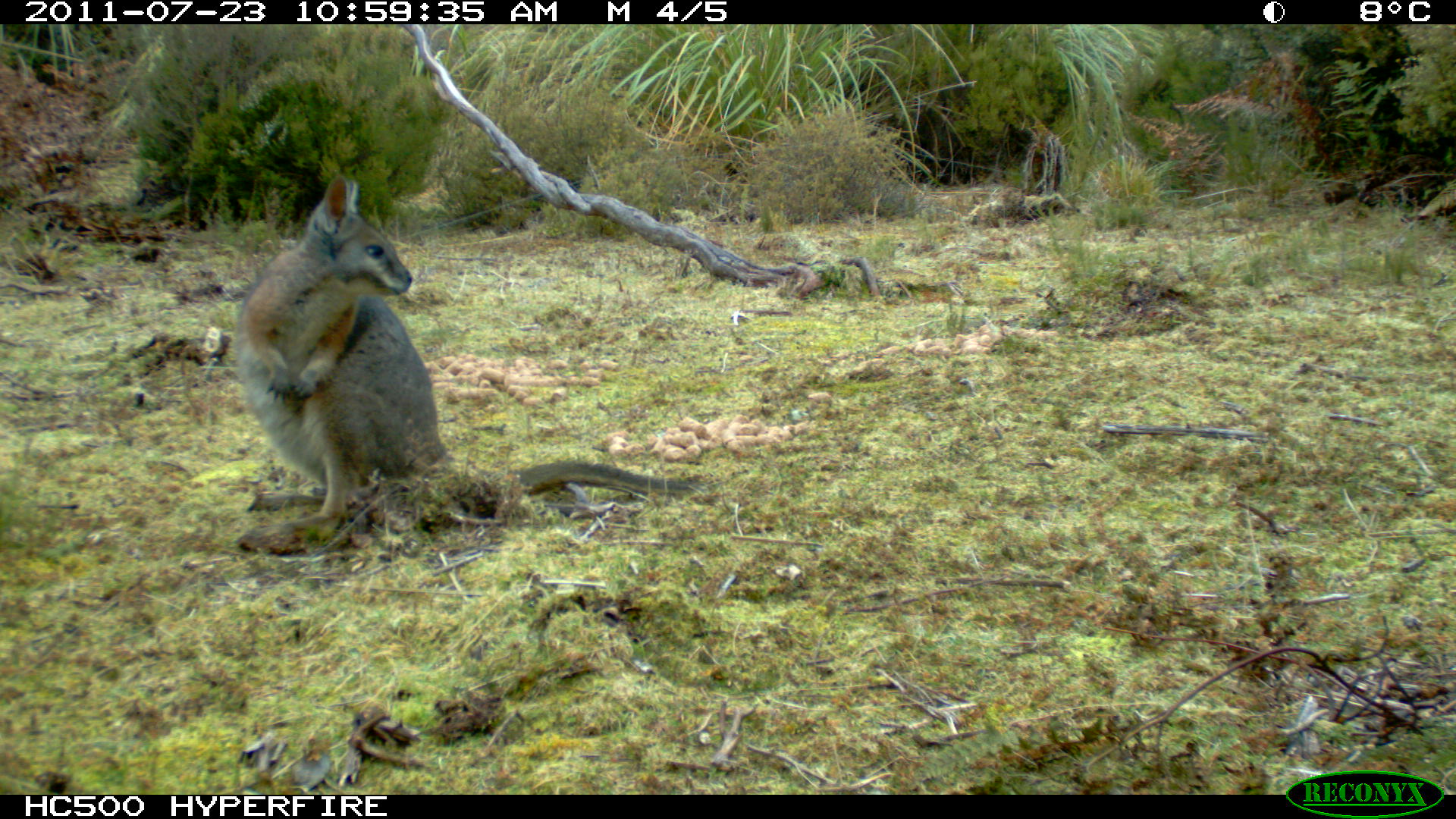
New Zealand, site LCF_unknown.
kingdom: Animalia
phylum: Chordata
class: Mammalia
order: Diprotodontia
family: Macropodidae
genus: Notamacropus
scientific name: Notamacropus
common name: wallaby